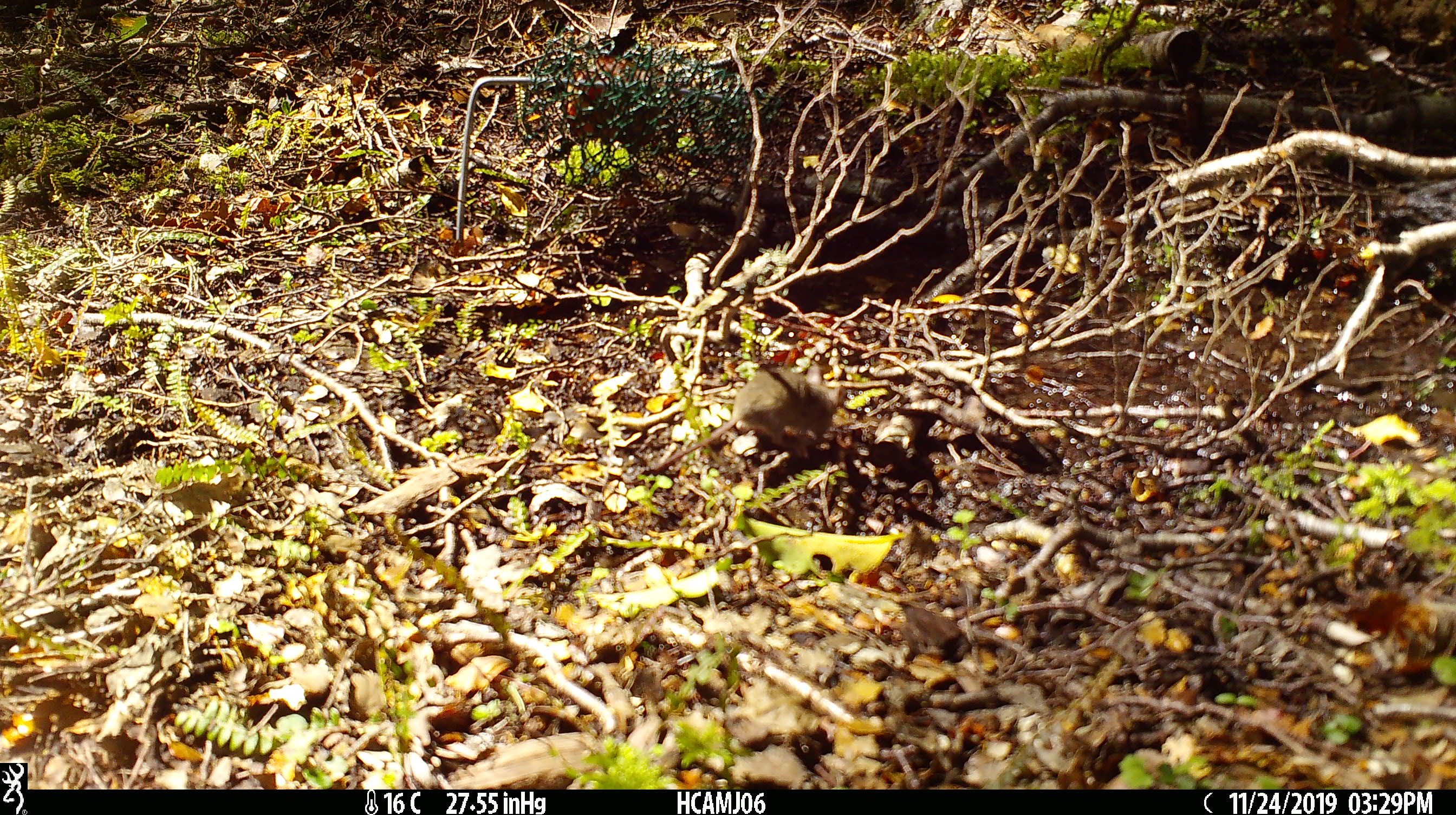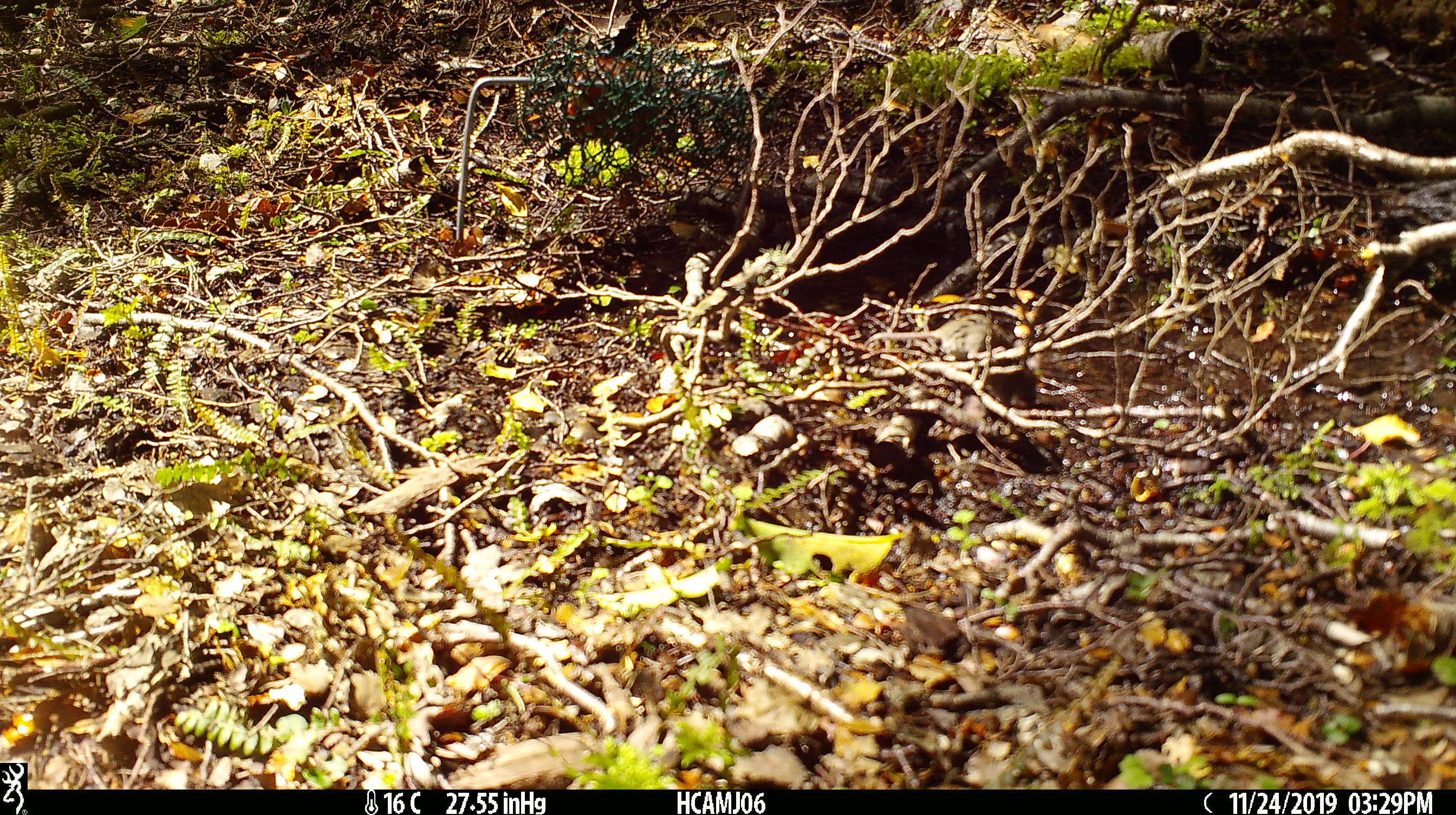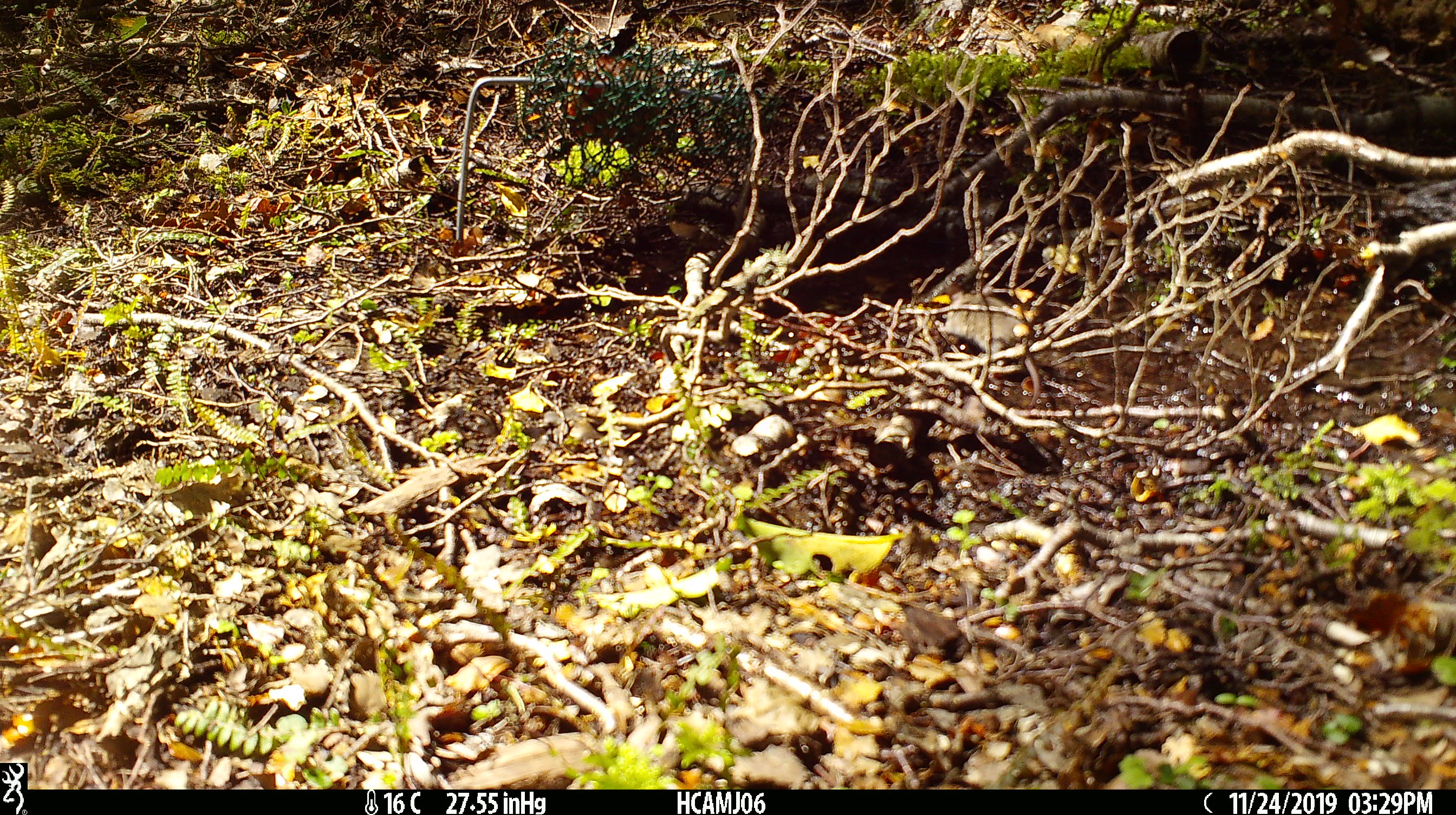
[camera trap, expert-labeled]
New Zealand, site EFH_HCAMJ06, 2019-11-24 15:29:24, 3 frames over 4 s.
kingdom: Animalia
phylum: Chordata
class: Mammalia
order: Rodentia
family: Muridae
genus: Mus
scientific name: Mus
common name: mouse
Mouse (Mus).